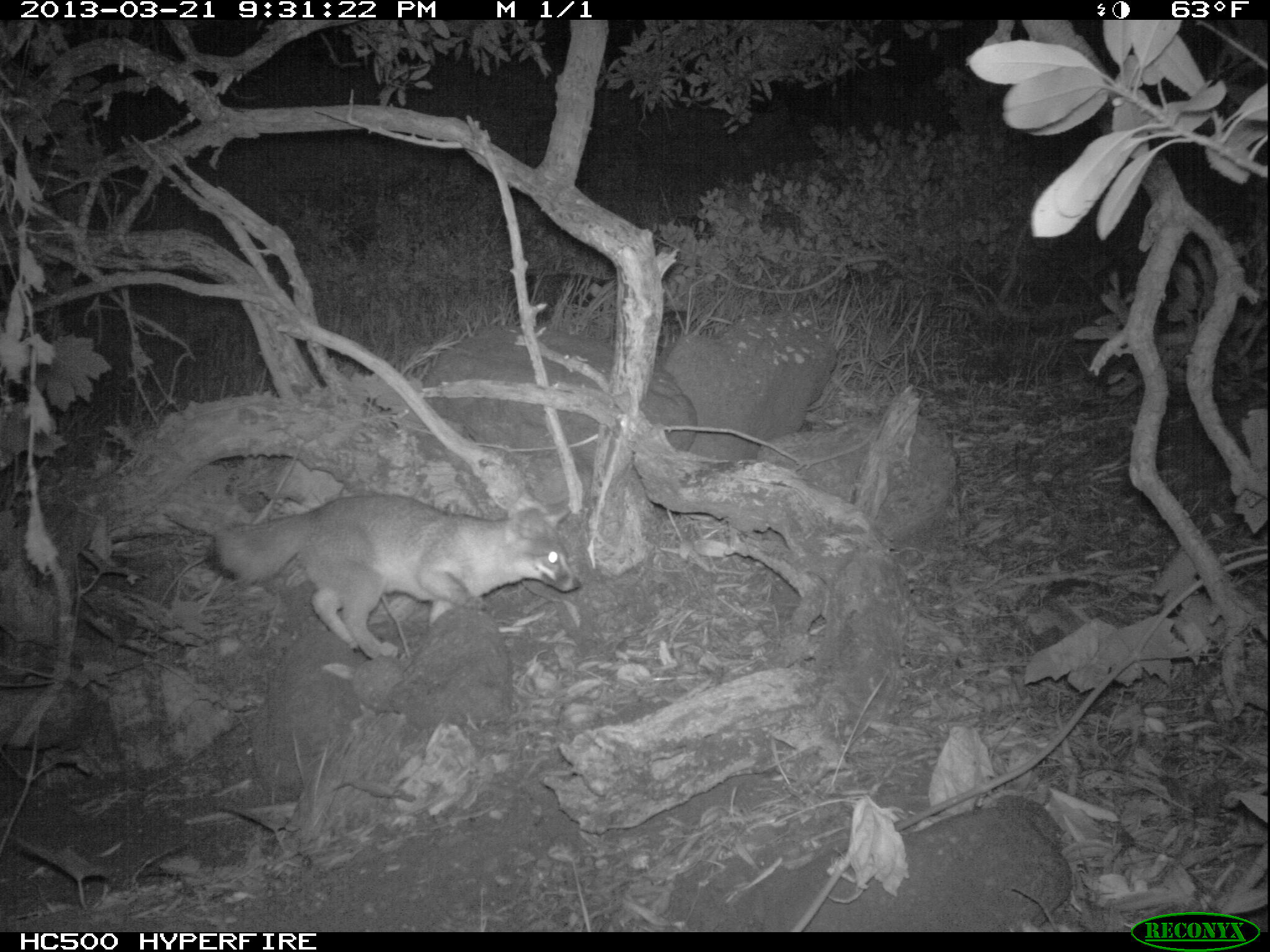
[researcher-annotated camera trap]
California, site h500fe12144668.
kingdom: Animalia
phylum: Chordata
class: Mammalia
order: Carnivora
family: Canidae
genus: Urocyon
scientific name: Urocyon littoralis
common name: island fox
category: fox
Fox (island fox) (Urocyon littoralis).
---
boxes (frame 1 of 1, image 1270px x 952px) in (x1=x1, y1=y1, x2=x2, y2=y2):
fox: (x1=209, y1=492, x2=581, y2=660)